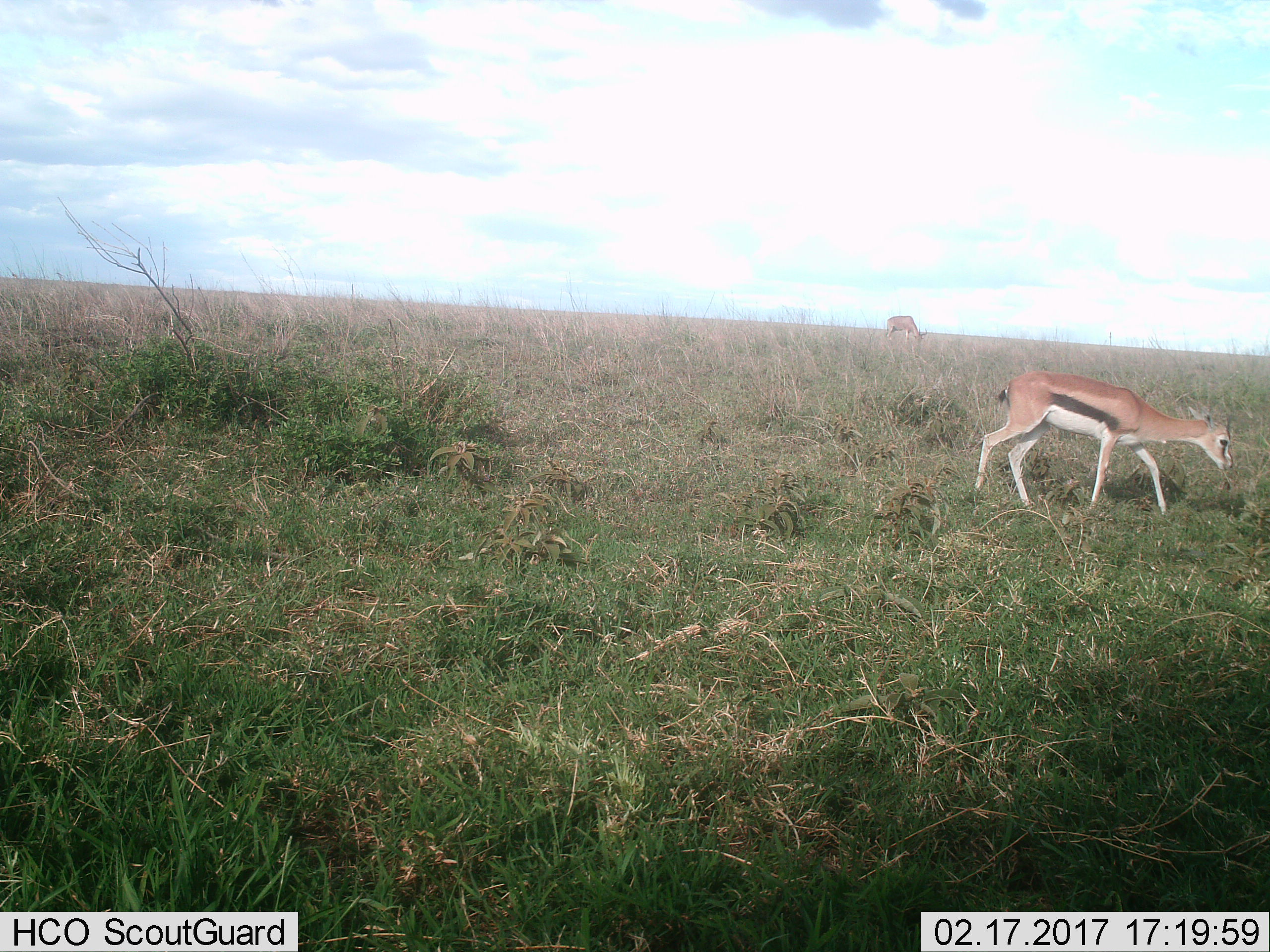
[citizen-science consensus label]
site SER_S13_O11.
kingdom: Animalia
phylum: Chordata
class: Mammalia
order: Artiodactyla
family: Bovidae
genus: Eudorcas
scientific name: Eudorcas thomsonii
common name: thomson's gazelle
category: gazellethomsons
Gazellethomsons (thomson's gazelle) (Eudorcas thomsonii), count 1. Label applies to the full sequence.